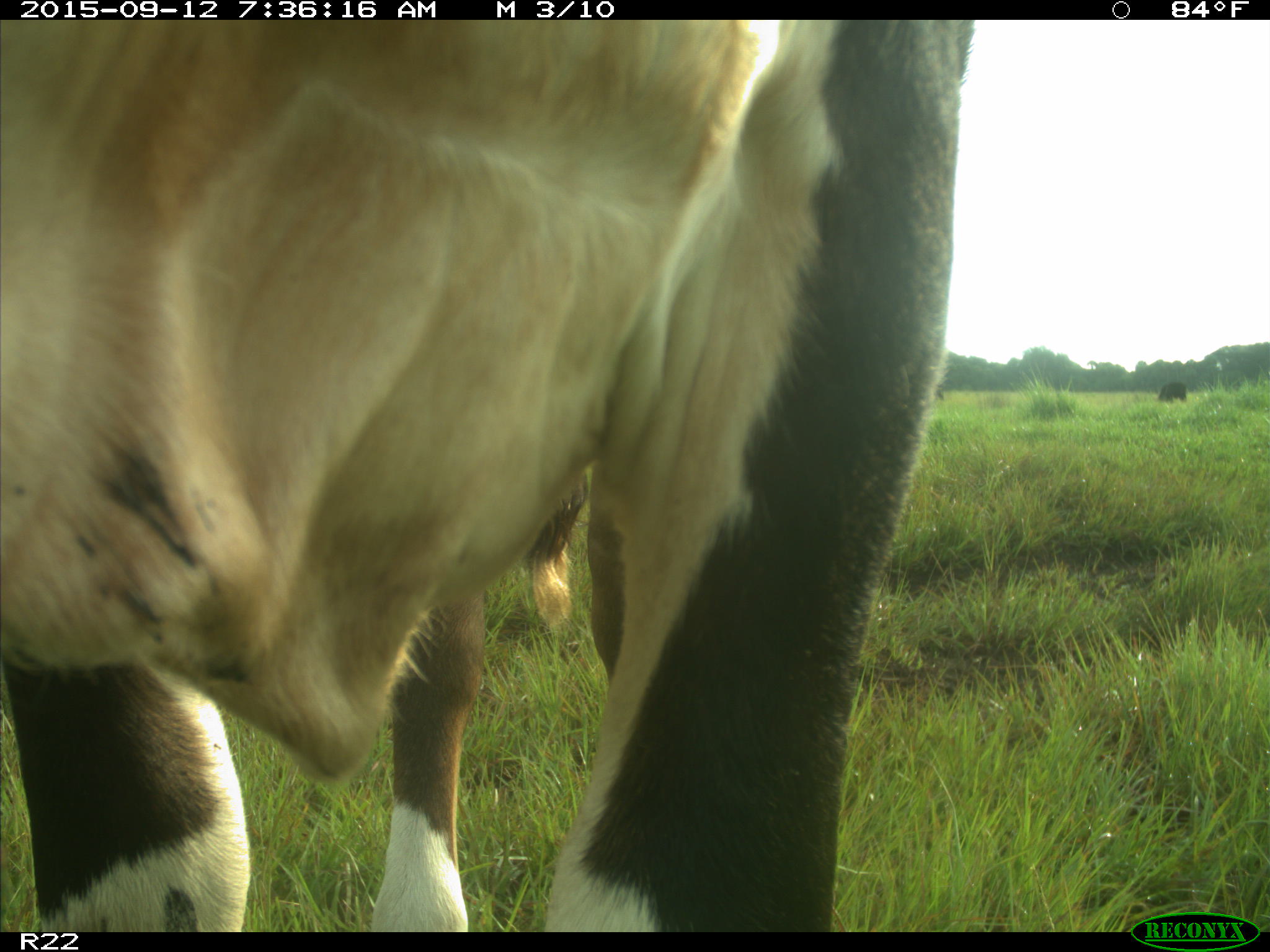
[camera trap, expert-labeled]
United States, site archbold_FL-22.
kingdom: Animalia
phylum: Chordata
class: Mammalia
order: Artiodactyla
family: Bovidae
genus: Bos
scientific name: Bos taurus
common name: domestic cow